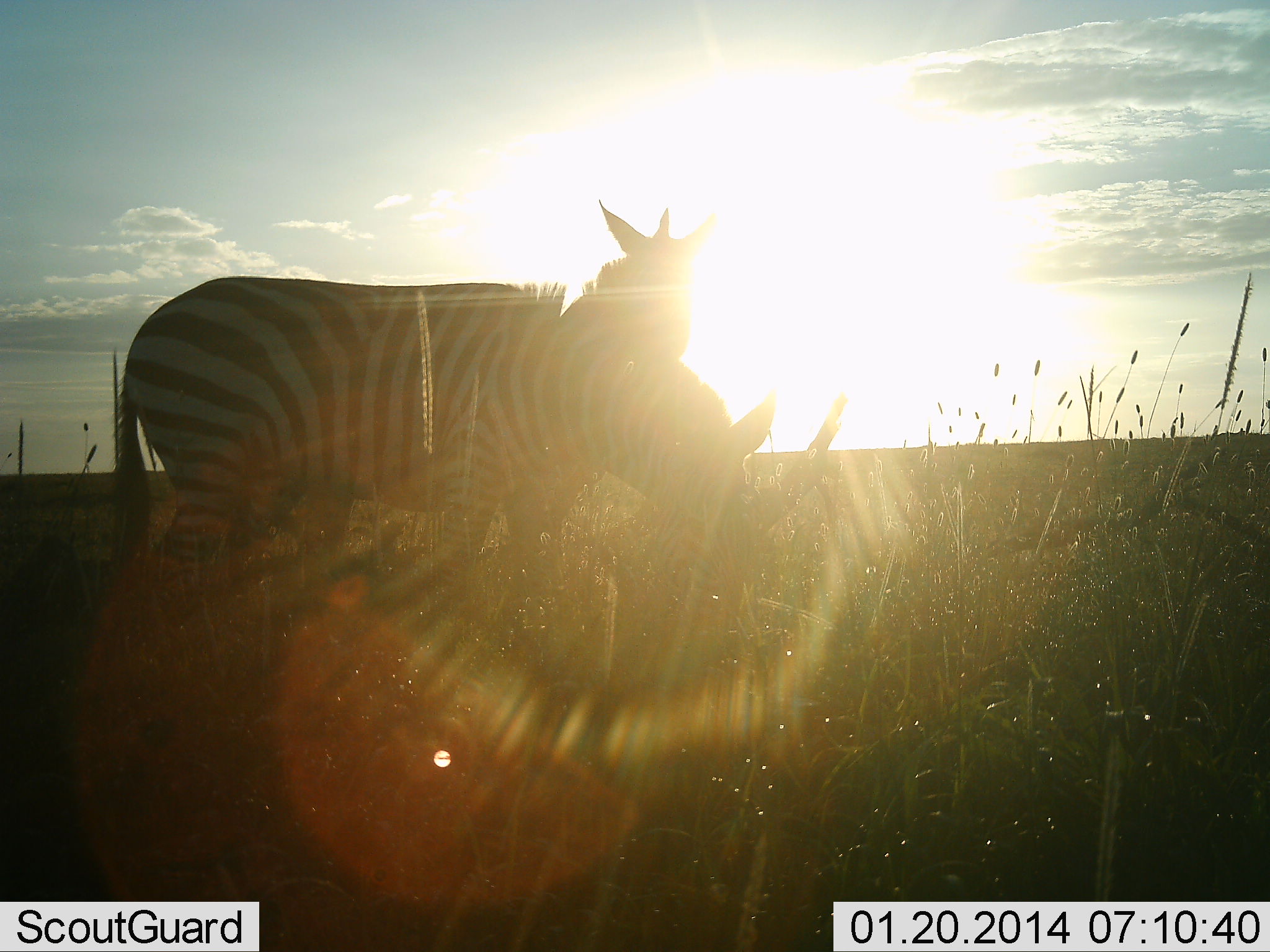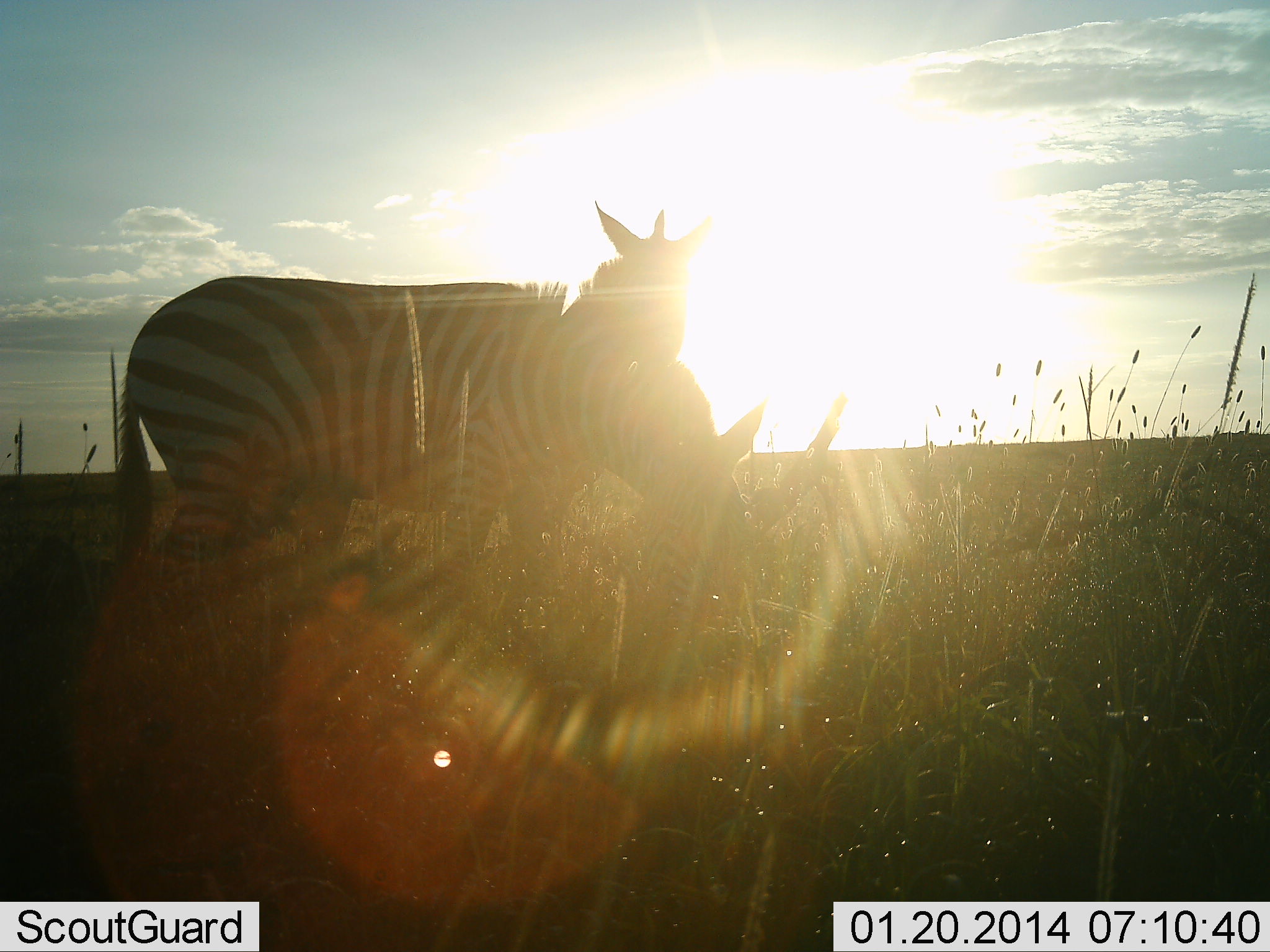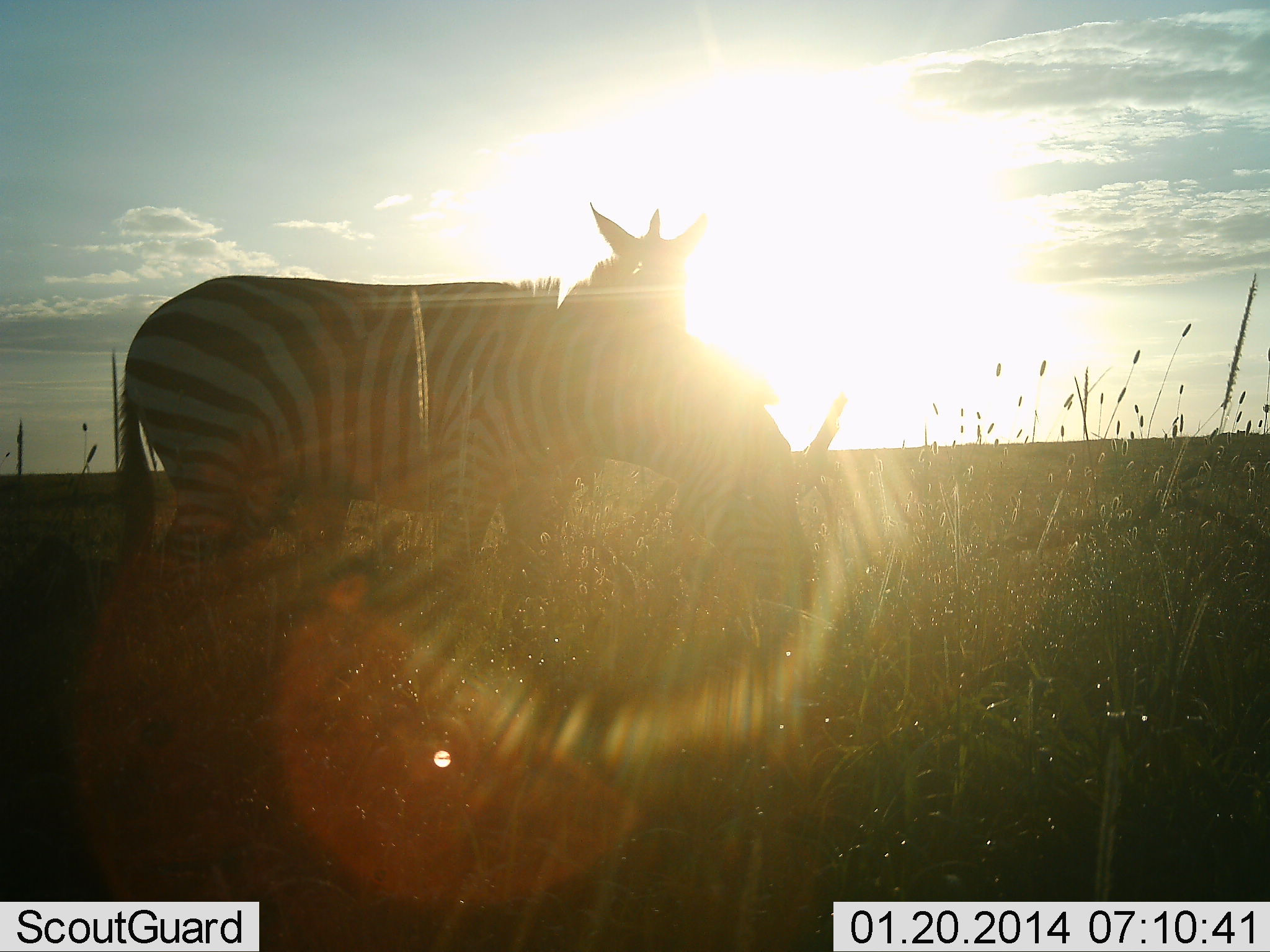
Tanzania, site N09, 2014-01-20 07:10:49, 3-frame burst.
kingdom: Animalia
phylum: Chordata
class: Mammalia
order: Perissodactyla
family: Equidae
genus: Equus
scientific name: Equus quagga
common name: plains zebra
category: zebra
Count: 2.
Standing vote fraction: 67%.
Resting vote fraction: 0%.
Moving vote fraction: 0%.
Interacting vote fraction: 5%.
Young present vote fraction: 0%.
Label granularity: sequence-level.